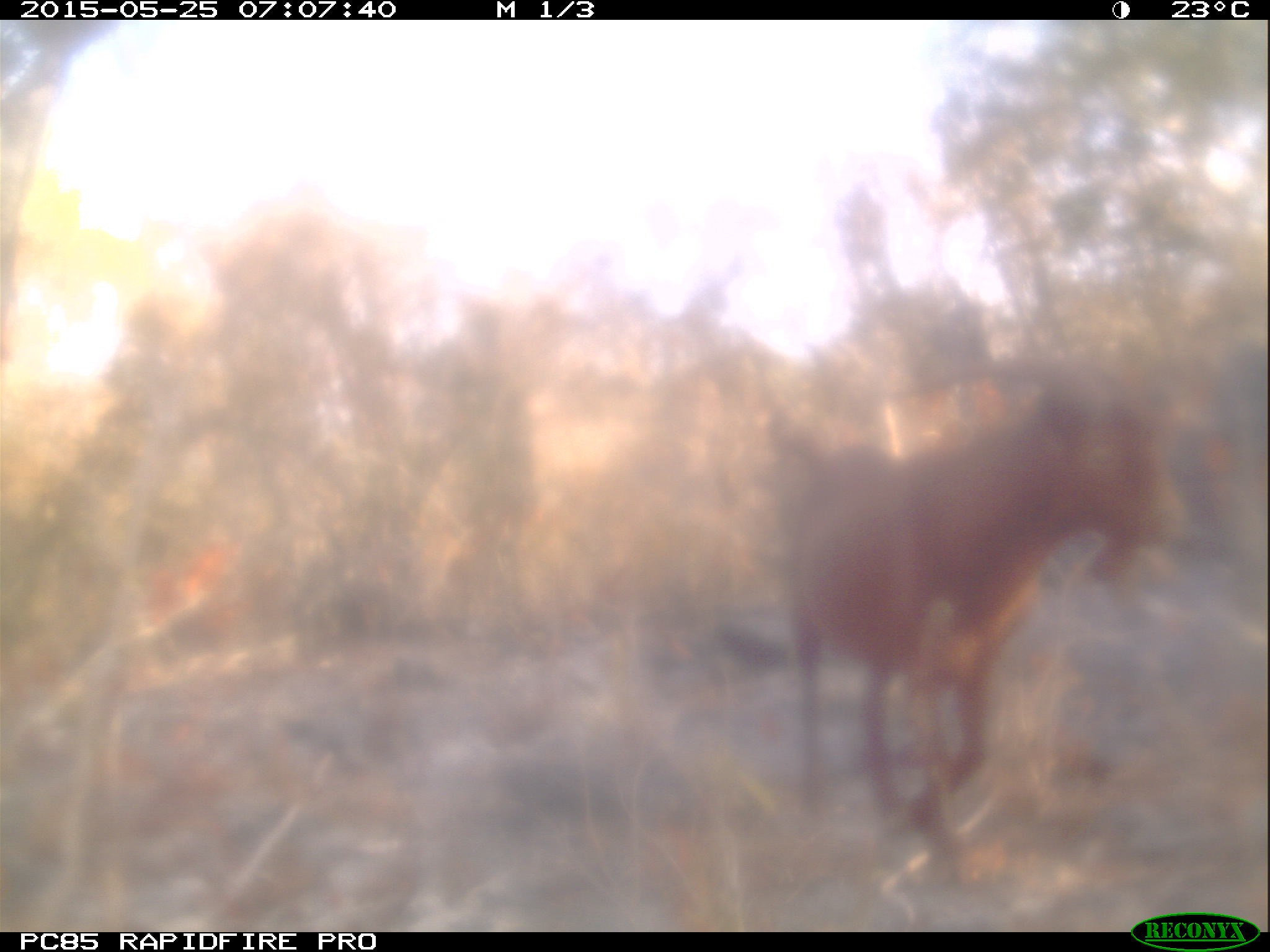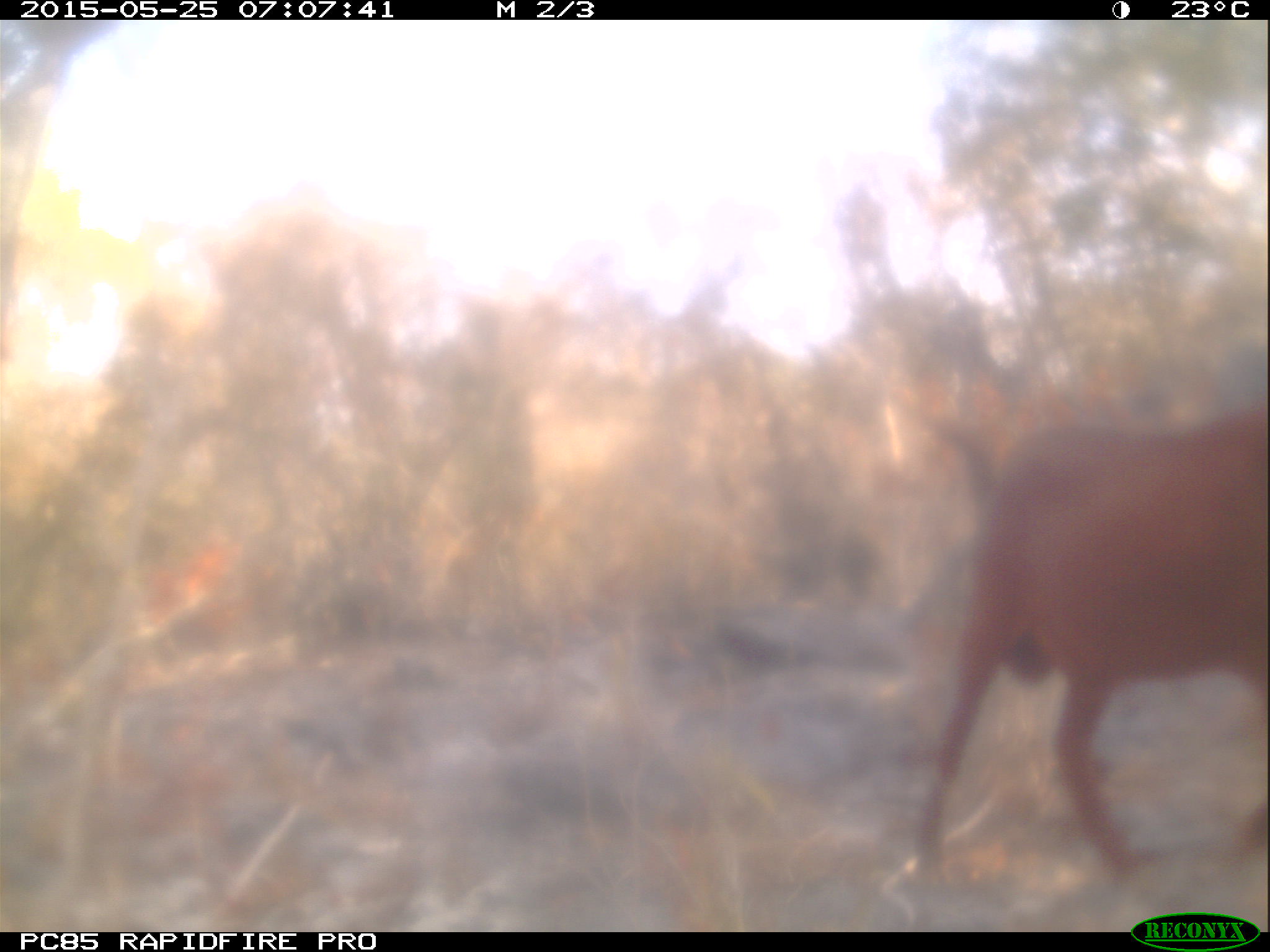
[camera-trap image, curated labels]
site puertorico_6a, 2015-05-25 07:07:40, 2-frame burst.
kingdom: Animalia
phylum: Chordata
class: Mammalia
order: Artiodactyla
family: Bovidae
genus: Capra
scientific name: Capra hircus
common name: goat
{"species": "goat (Capra hircus)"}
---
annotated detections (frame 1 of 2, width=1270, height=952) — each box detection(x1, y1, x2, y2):
goat: detection(753, 350, 1249, 867)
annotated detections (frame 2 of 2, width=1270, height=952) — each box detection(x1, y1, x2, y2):
goat: detection(904, 392, 1269, 928)